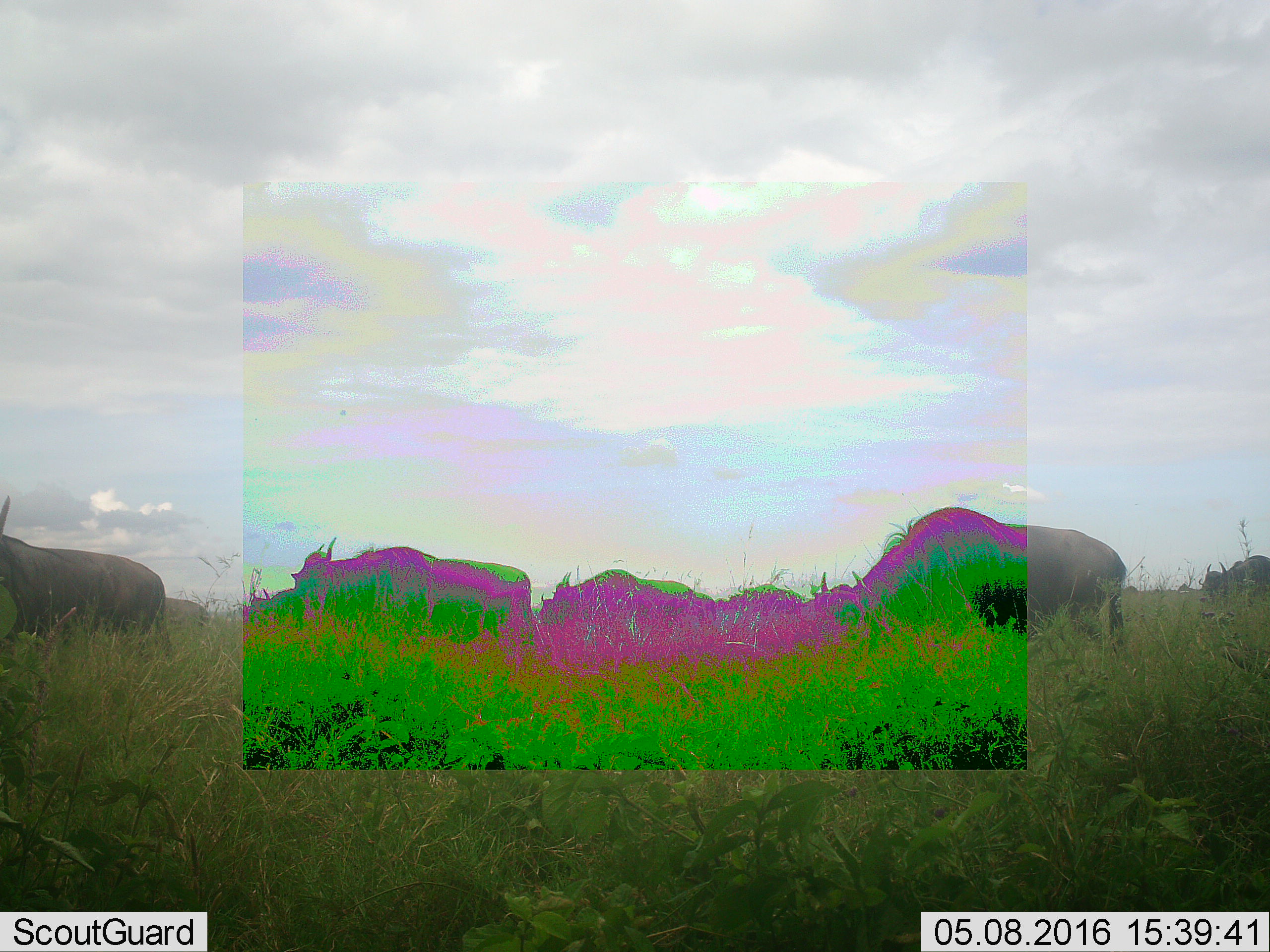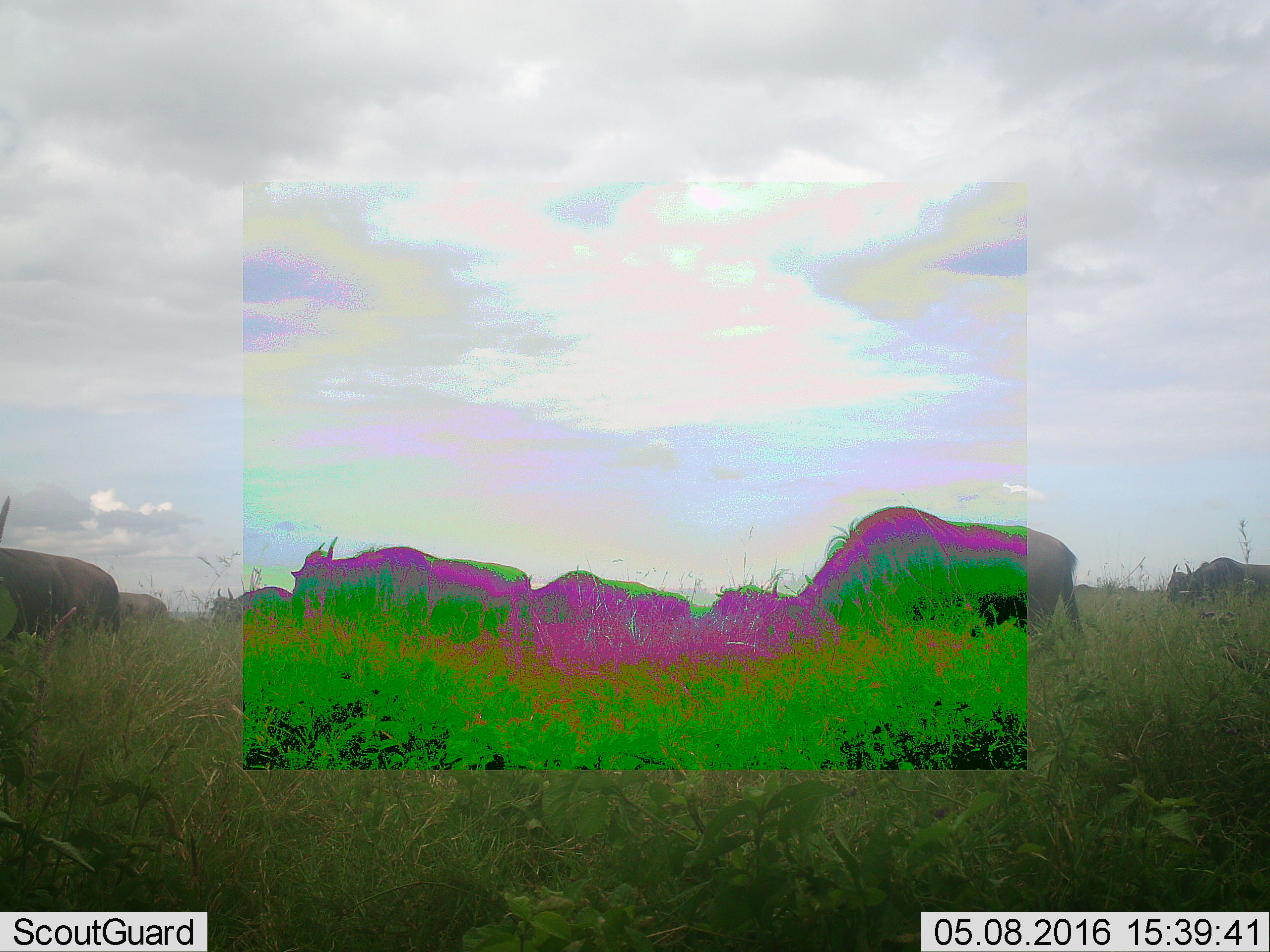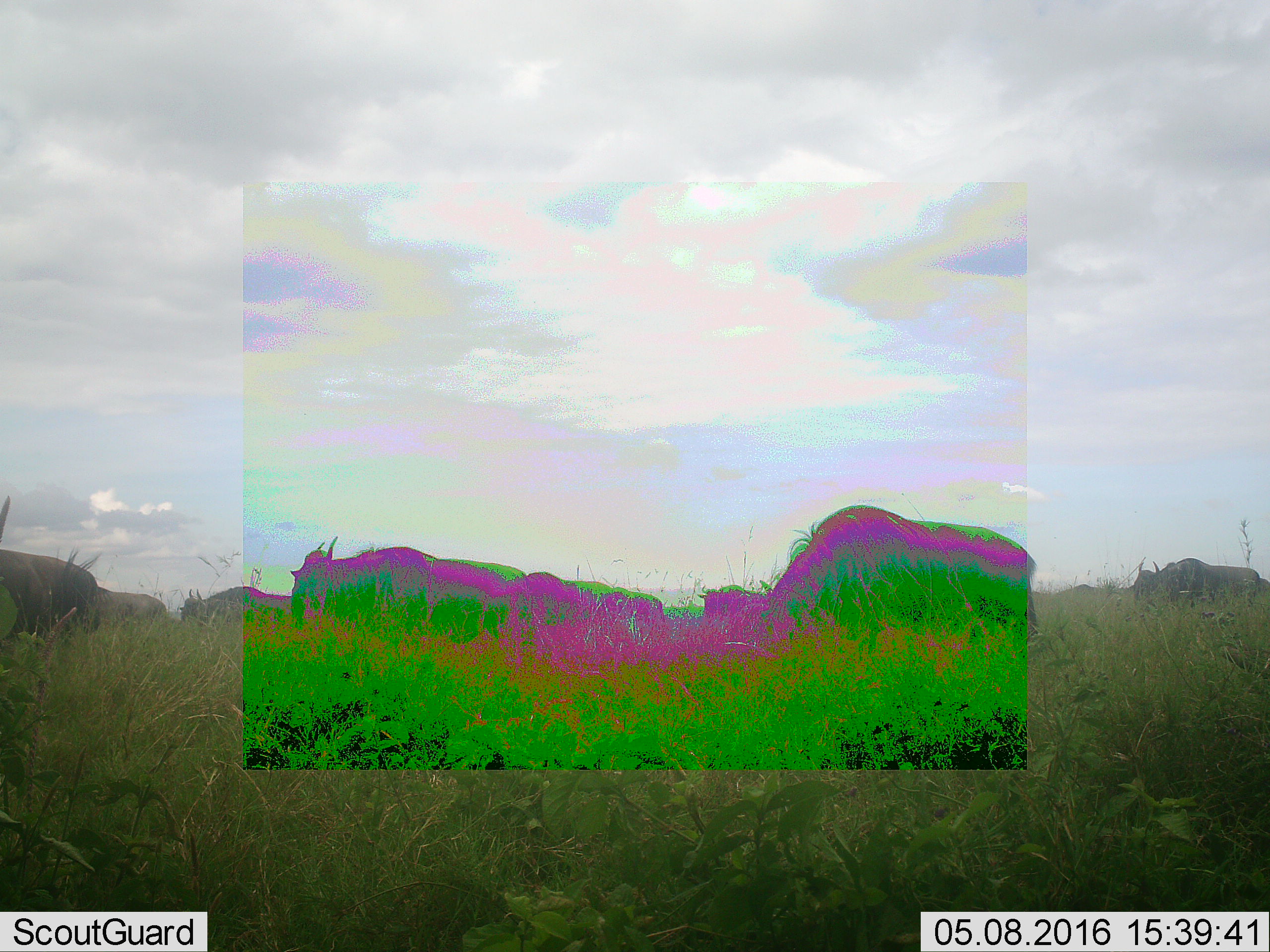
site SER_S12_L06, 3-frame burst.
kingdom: Animalia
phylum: Chordata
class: Mammalia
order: Artiodactyla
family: Bovidae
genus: Connochaetes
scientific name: Connochaetes taurinus taurinus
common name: blue wildebeest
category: wildebeestblue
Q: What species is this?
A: Wildebeestblue (blue wildebeest) (Connochaetes taurinus taurinus).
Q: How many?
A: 8.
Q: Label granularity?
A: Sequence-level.